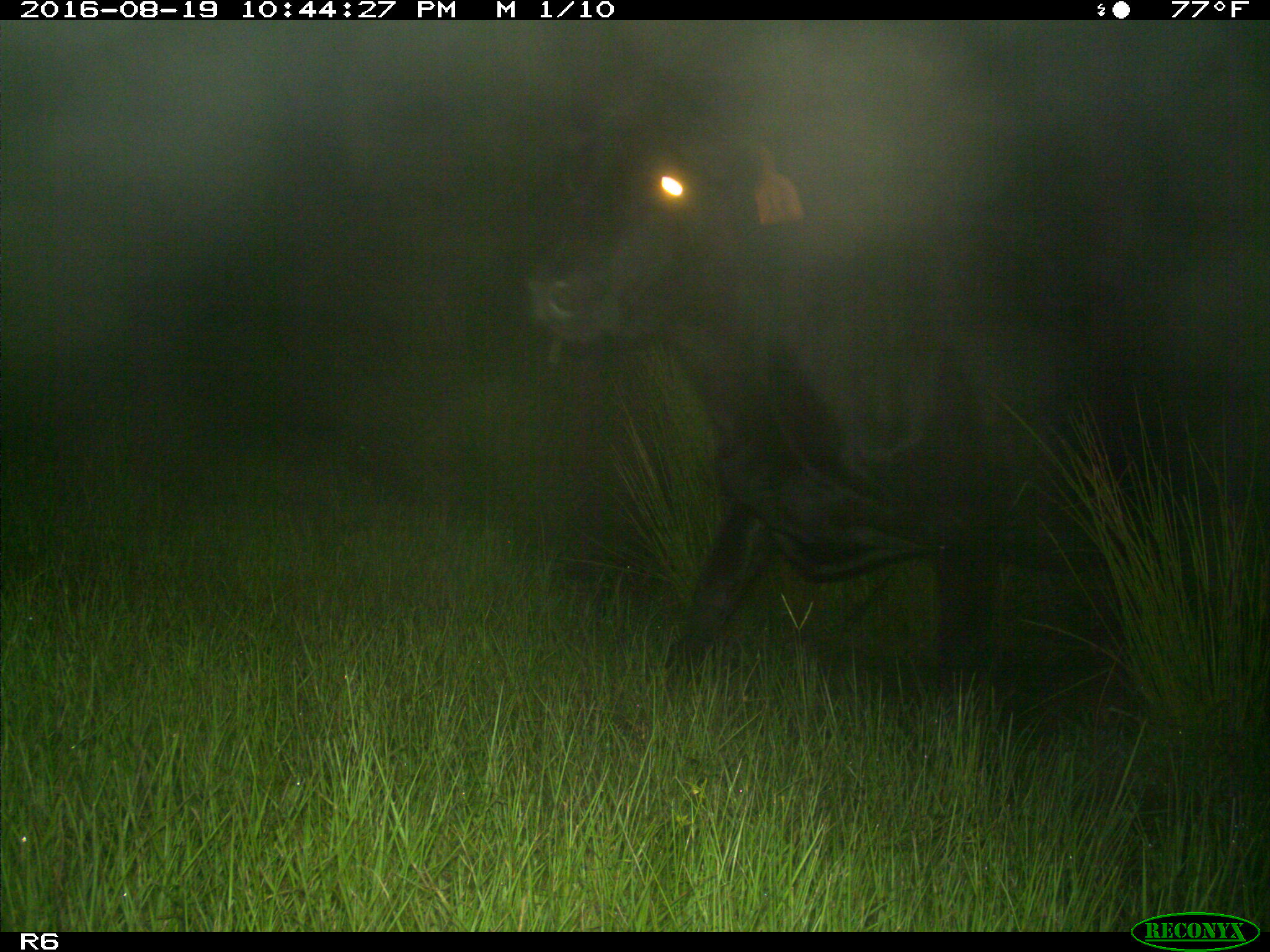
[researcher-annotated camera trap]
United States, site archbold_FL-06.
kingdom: Animalia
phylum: Chordata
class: Mammalia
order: Artiodactyla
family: Bovidae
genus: Bos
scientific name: Bos taurus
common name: domestic cow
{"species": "Bos taurus (domestic cow)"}